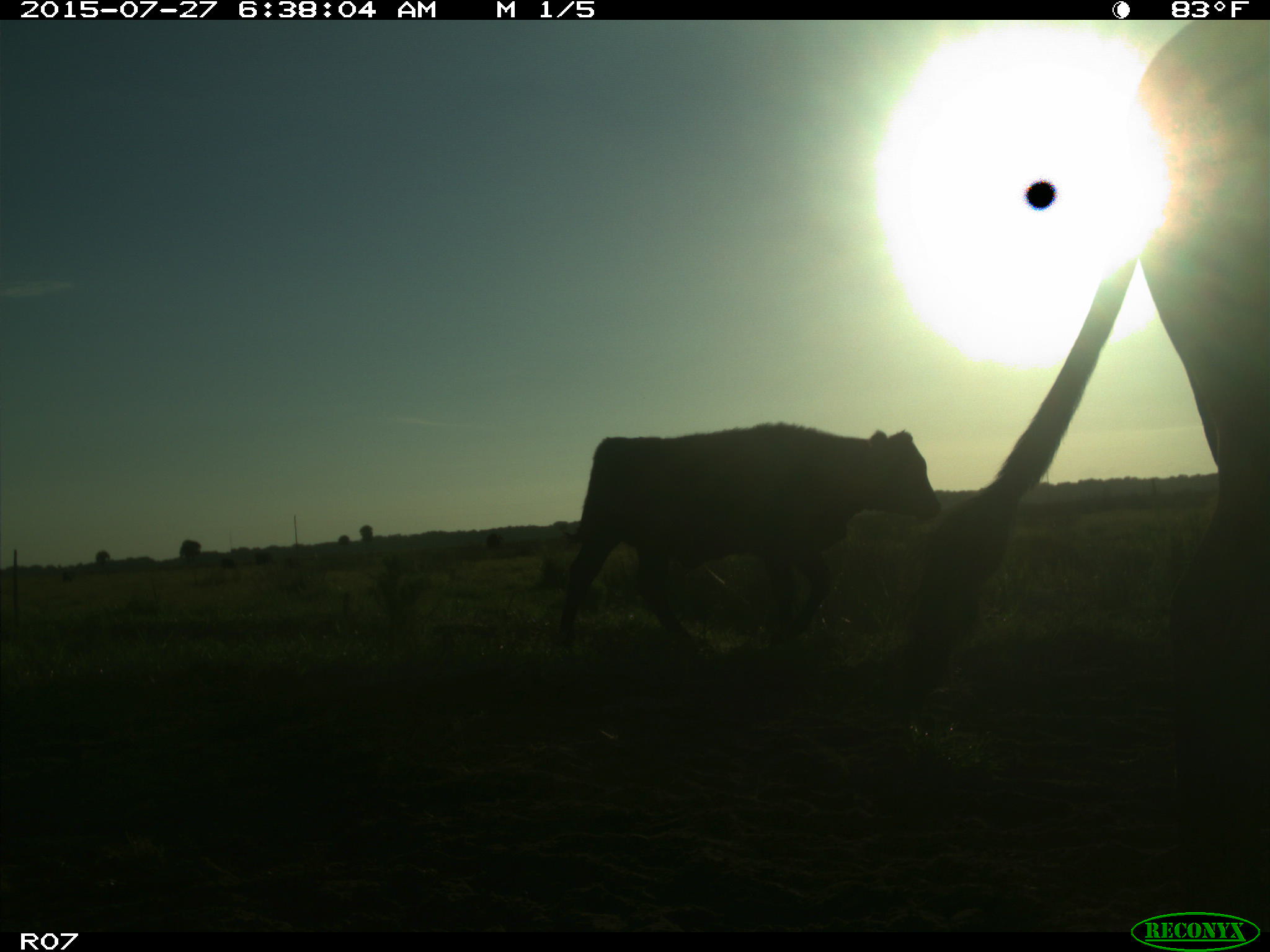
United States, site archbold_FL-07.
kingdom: Animalia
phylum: Chordata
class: Mammalia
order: Artiodactyla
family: Bovidae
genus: Bos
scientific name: Bos taurus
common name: domestic cow